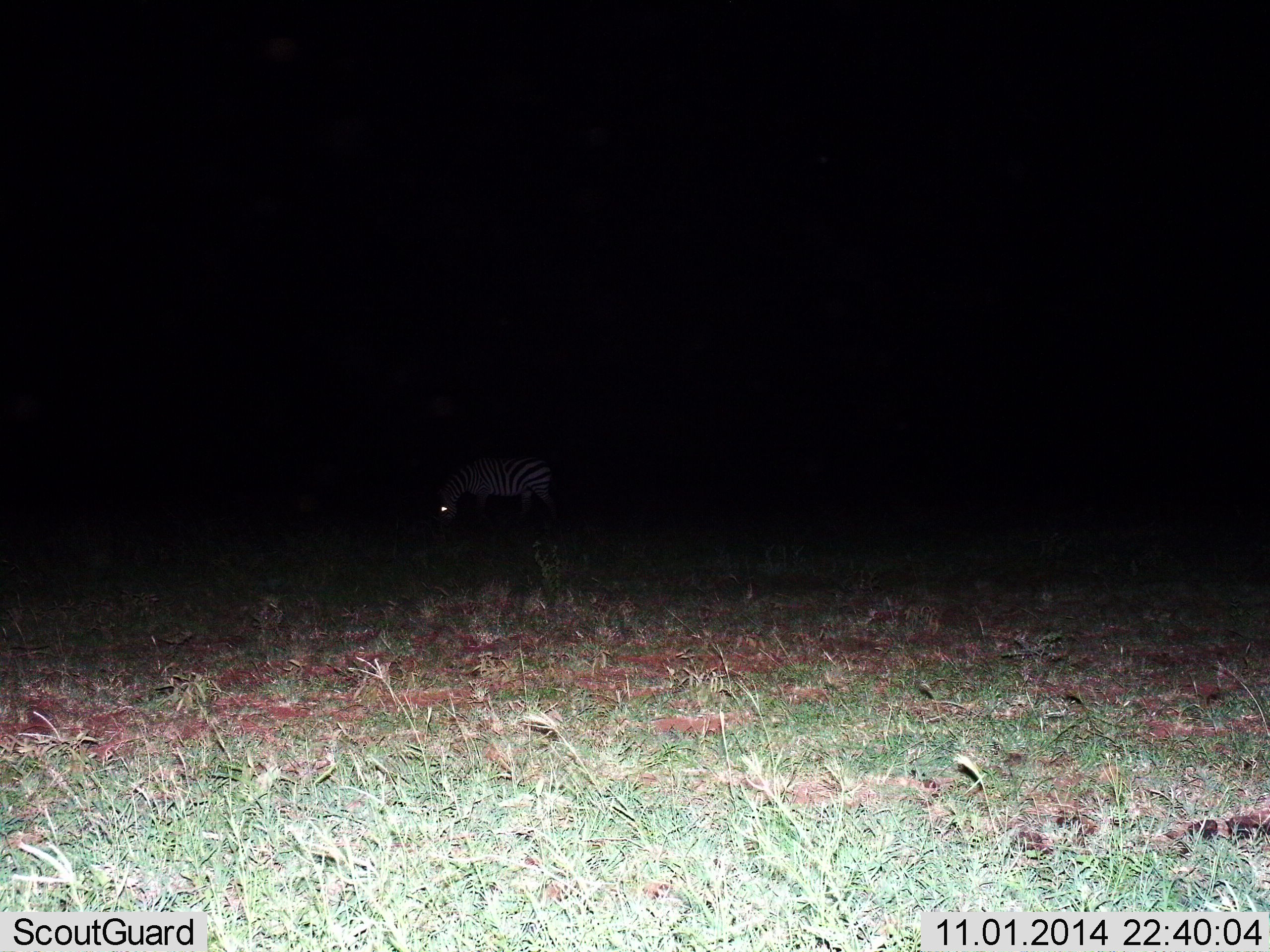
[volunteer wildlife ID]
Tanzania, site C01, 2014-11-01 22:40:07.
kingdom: Animalia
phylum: Chordata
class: Mammalia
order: Perissodactyla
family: Equidae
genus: Equus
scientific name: Equus quagga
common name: plains zebra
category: zebra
Zebra (plains zebra) (Equus quagga), count 1. Behavior (volunteer vote fractions): standing 20%, resting 0%, moving 10%, interacting 0%. Young present (vote fraction): 0%. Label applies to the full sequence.